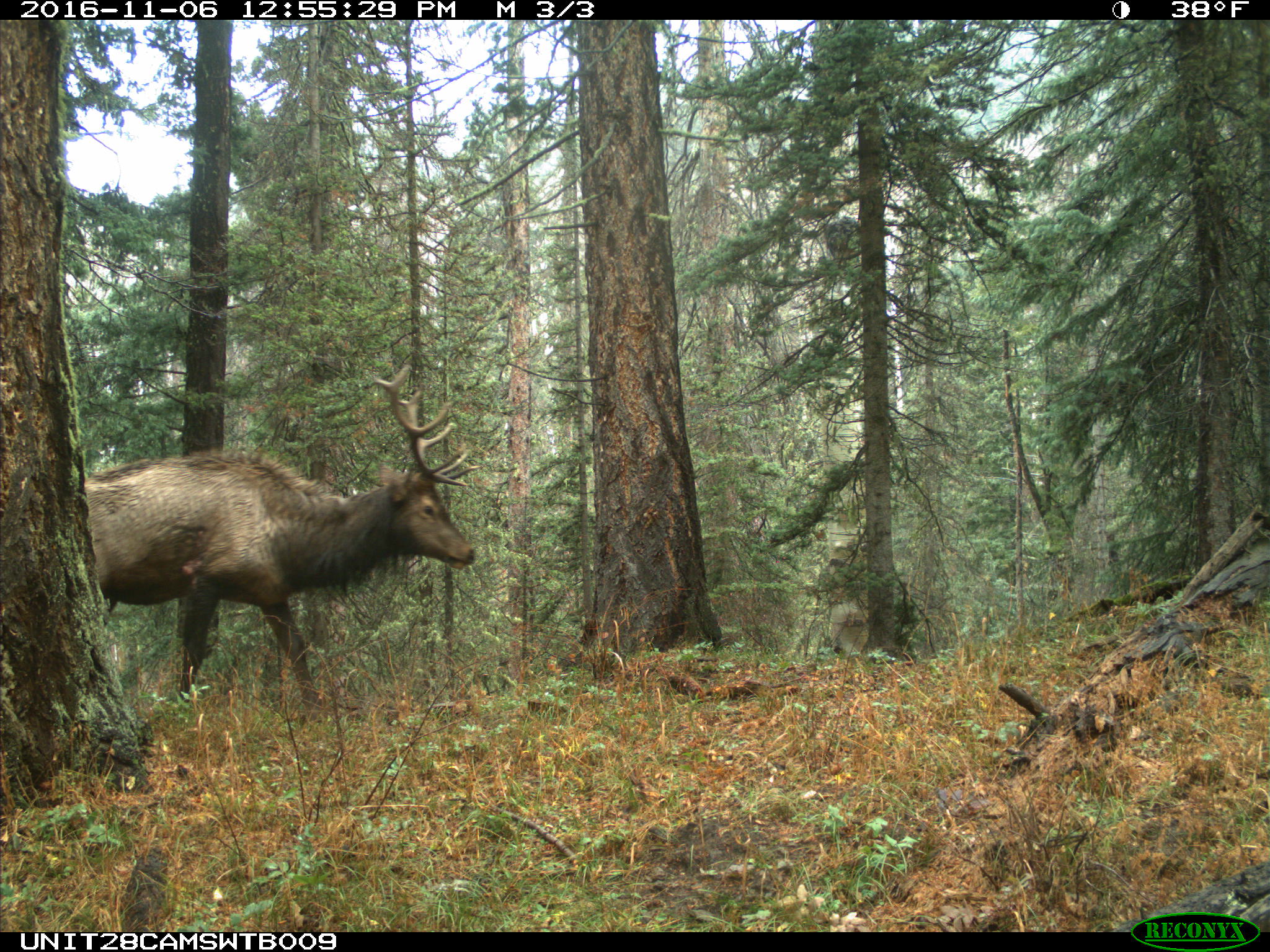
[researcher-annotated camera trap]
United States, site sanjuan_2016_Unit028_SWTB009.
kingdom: Animalia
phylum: Chordata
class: Mammalia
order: Artiodactyla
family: Cervidae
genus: Cervus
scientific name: Cervus elaphus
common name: red deer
Cervus elaphus (red deer).